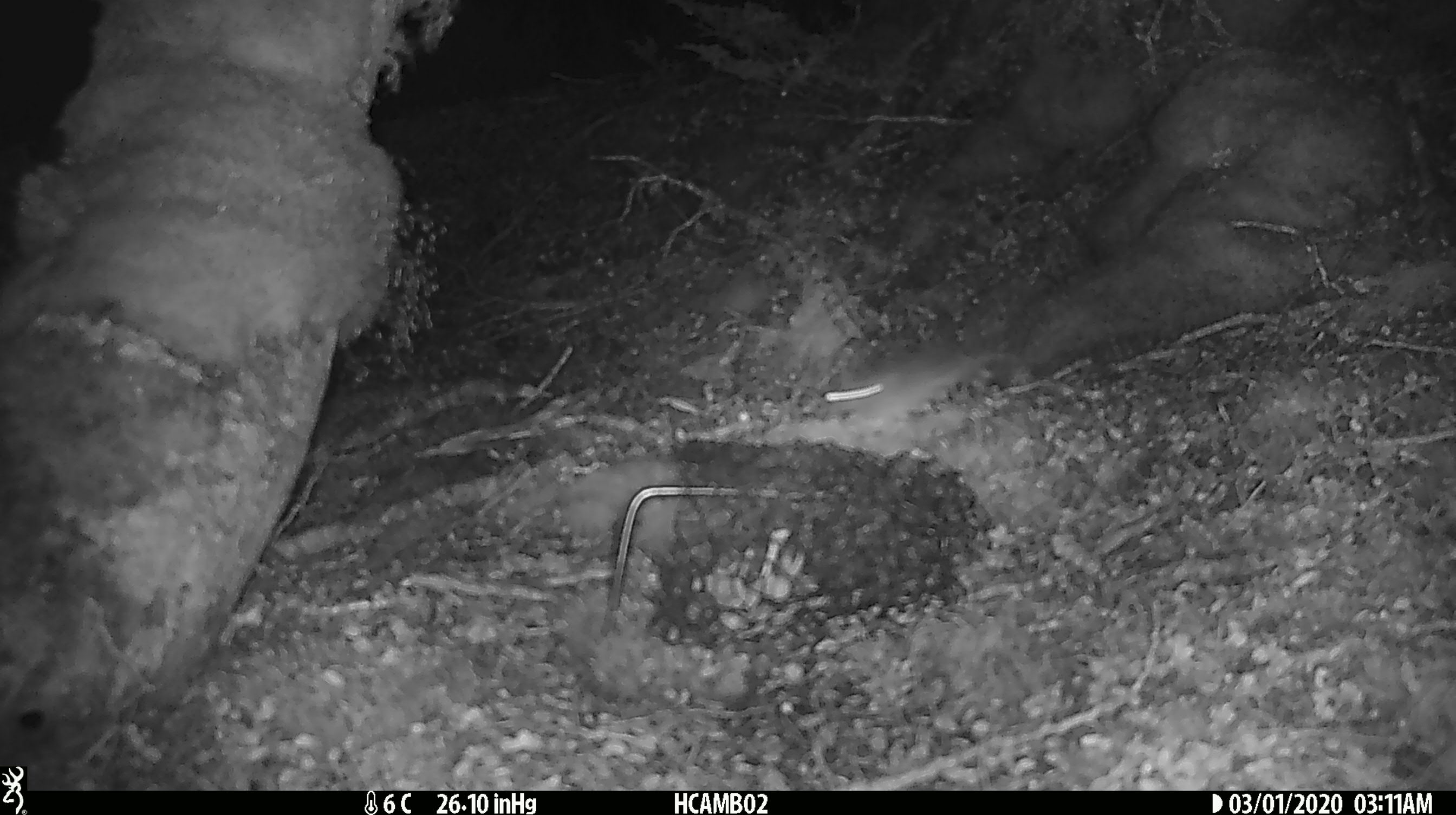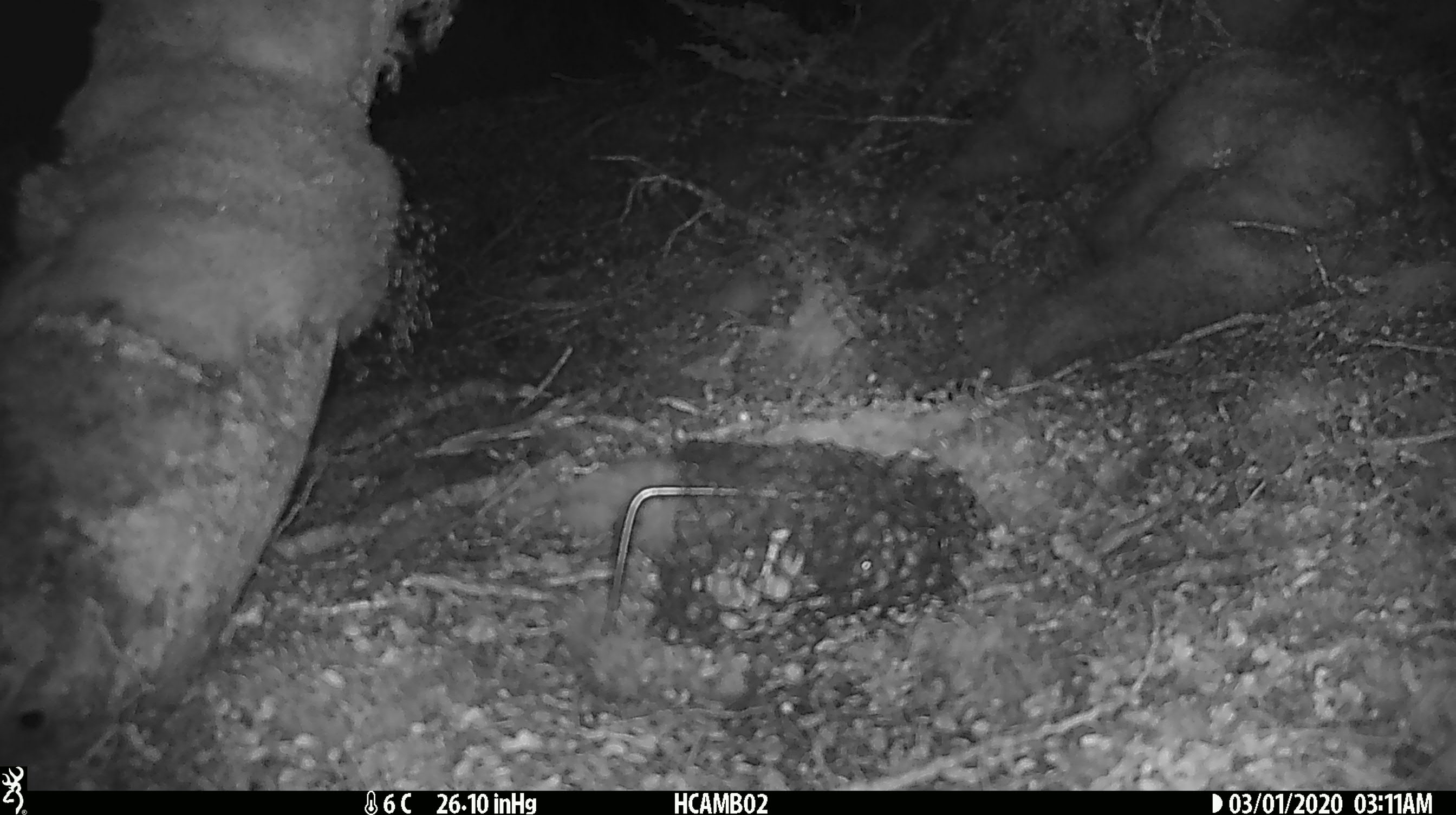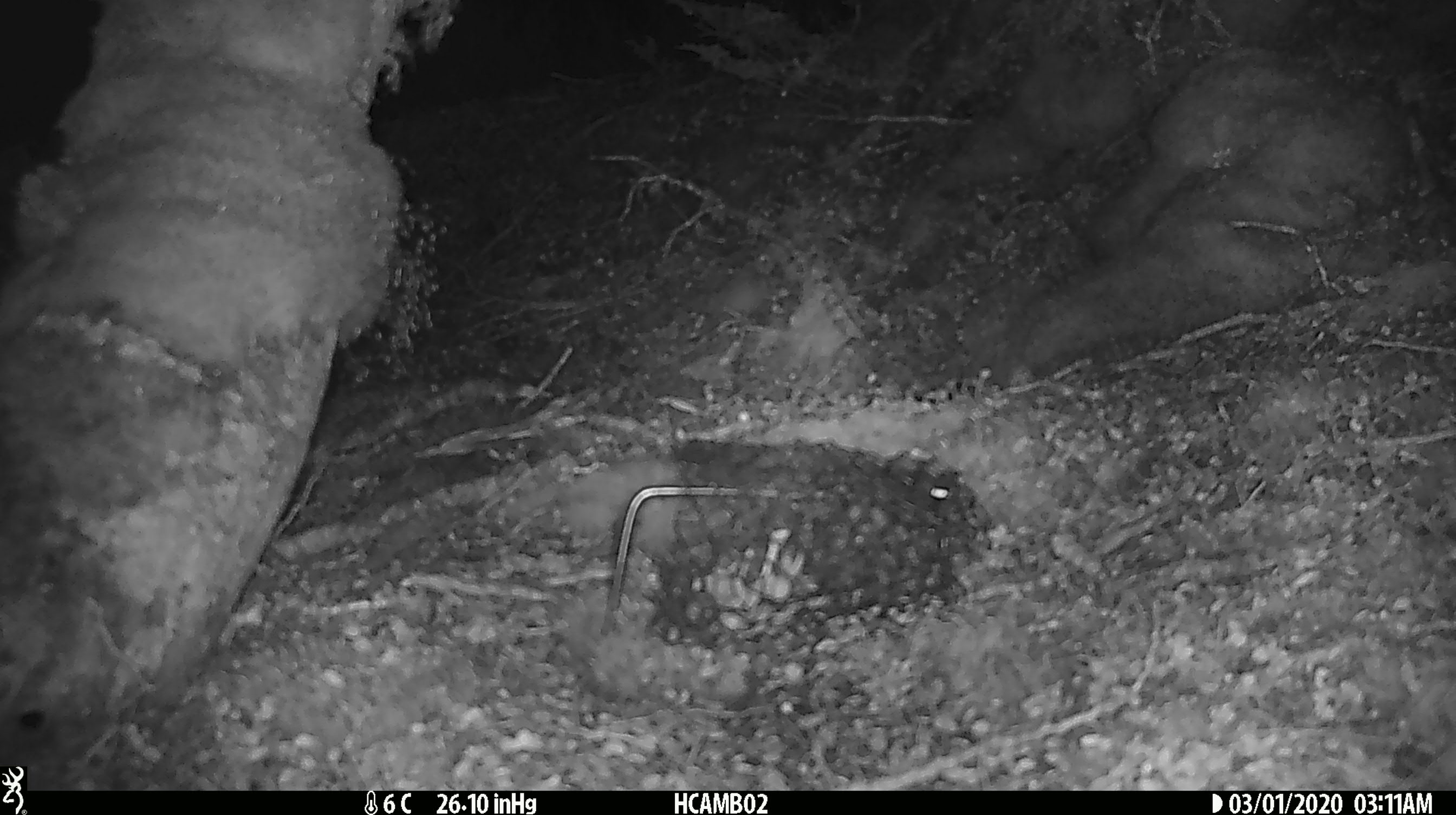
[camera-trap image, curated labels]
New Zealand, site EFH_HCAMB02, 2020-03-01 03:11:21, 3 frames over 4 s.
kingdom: Animalia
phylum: Chordata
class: Mammalia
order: Rodentia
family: Muridae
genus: Mus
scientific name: Mus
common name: mouse